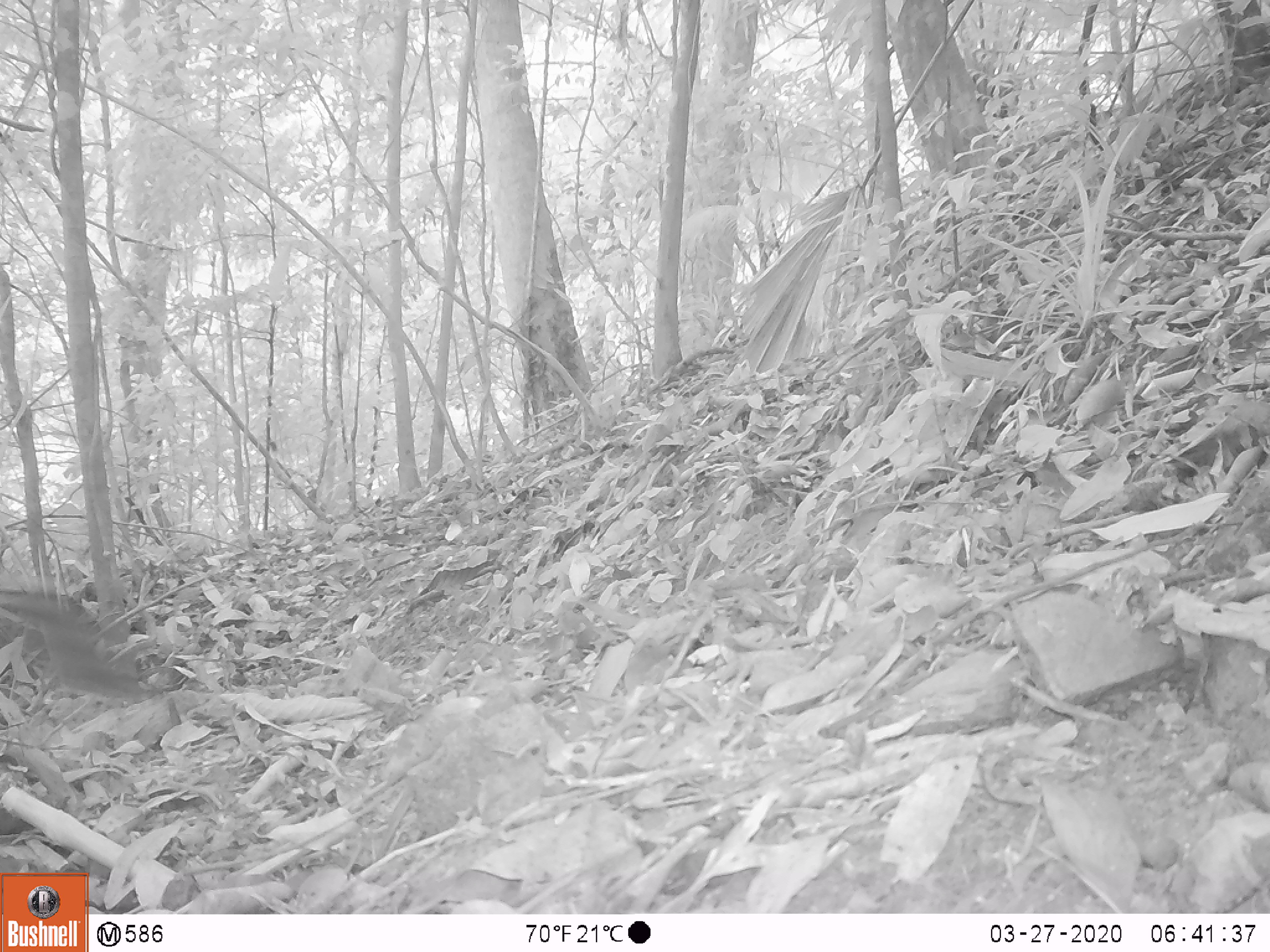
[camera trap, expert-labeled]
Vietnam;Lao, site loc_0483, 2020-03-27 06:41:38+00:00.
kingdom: Animalia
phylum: Chordata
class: Mammalia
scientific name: Mammalia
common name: mammal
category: unidentified small mammal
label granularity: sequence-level